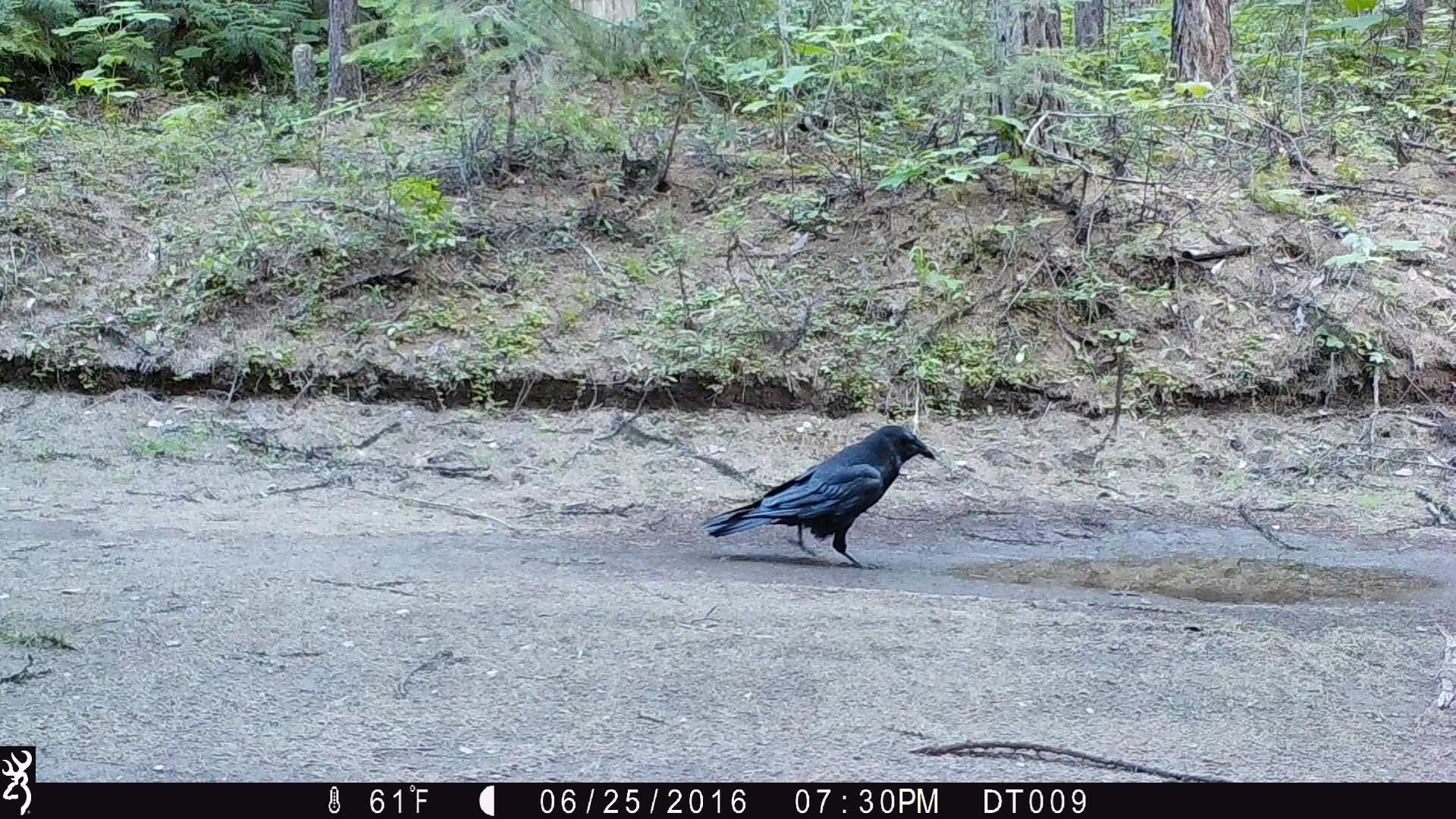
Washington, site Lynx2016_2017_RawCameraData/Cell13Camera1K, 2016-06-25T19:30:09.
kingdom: Animalia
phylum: Chordata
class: Aves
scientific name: Aves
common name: birds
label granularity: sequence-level